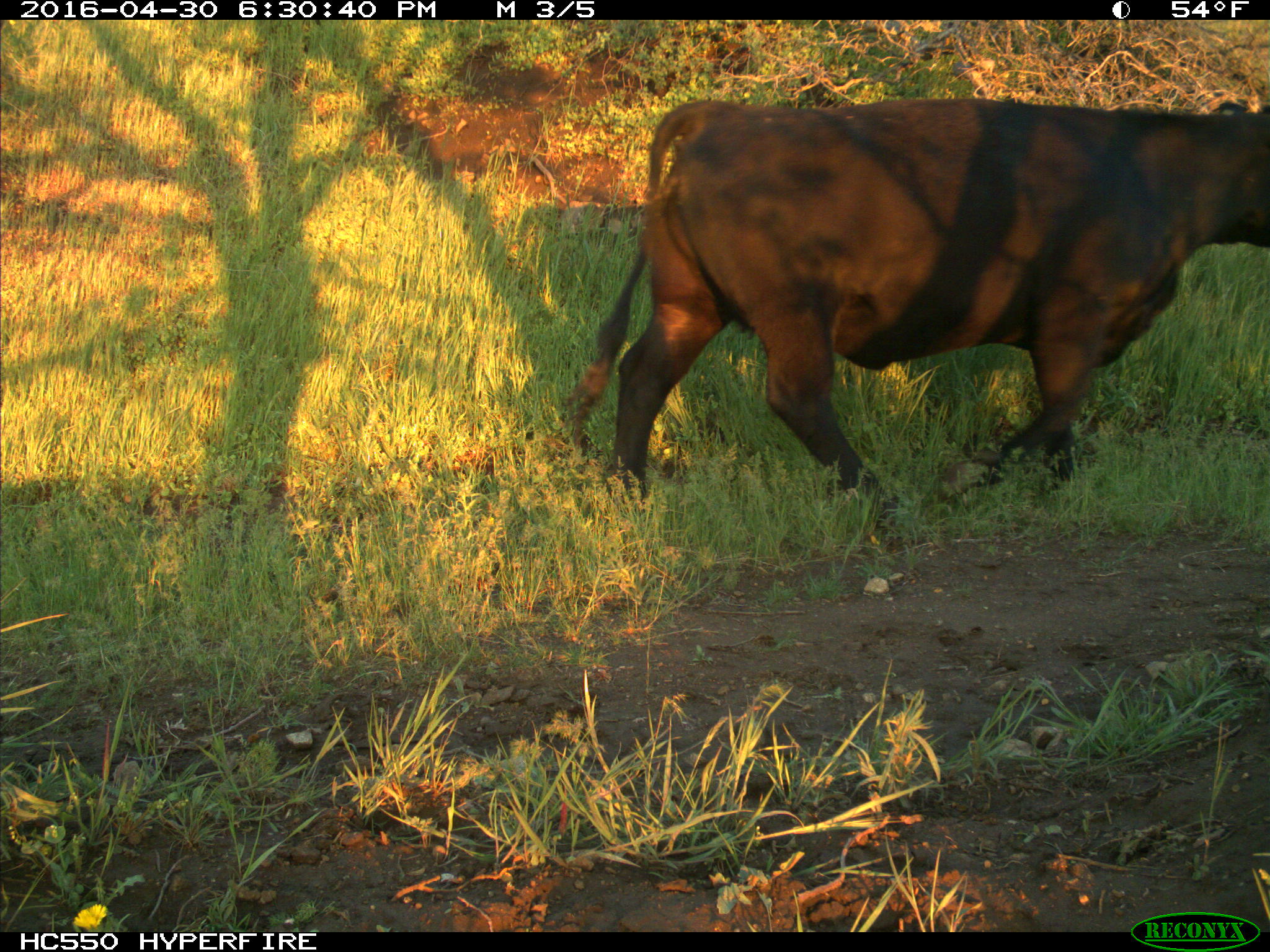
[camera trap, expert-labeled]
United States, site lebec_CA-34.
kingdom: Animalia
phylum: Chordata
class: Mammalia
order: Artiodactyla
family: Bovidae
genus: Bos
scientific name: Bos taurus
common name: domestic cow